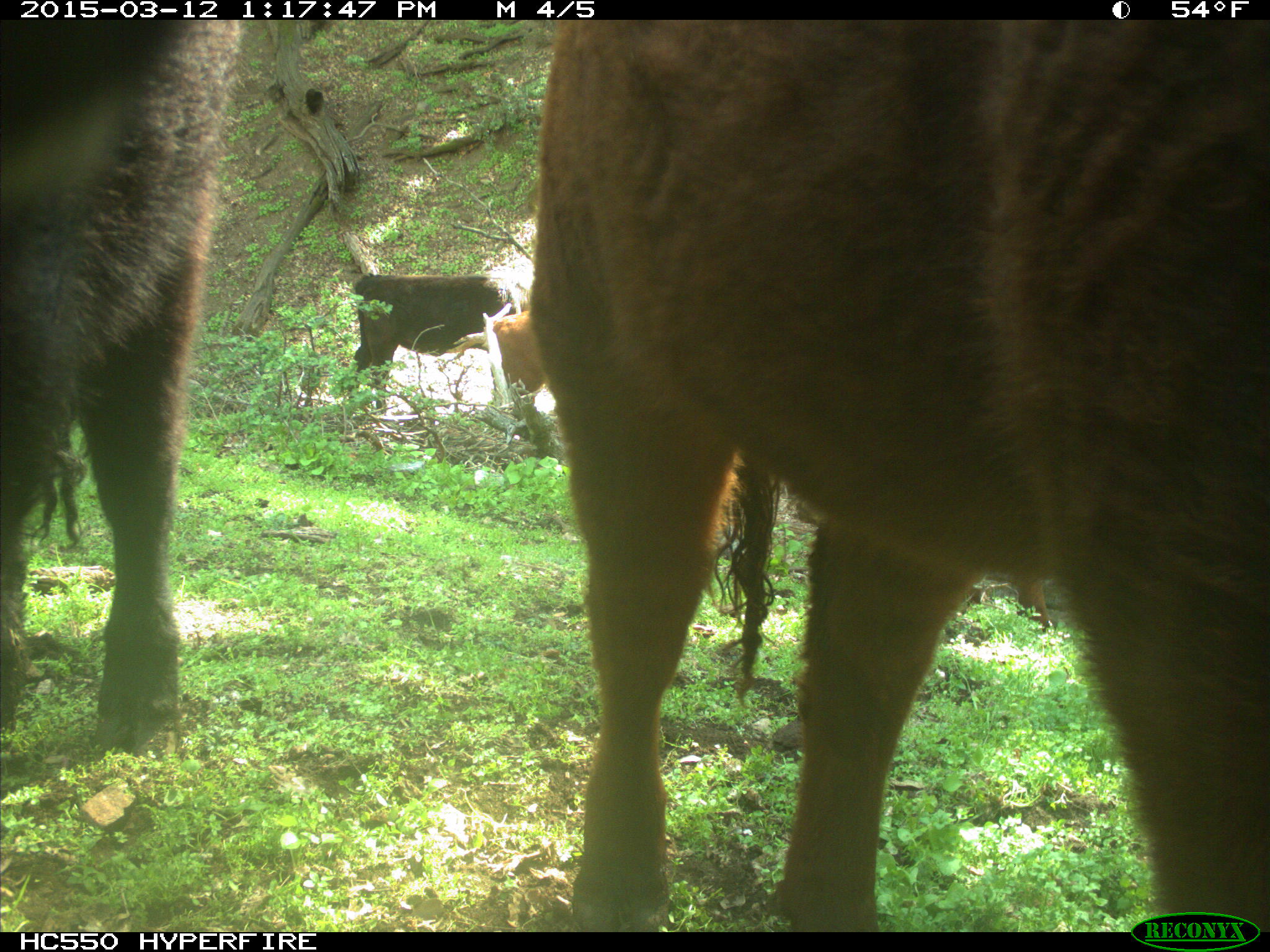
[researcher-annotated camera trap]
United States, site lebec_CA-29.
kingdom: Animalia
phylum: Chordata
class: Mammalia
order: Artiodactyla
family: Bovidae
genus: Bos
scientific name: Bos taurus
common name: domestic cow